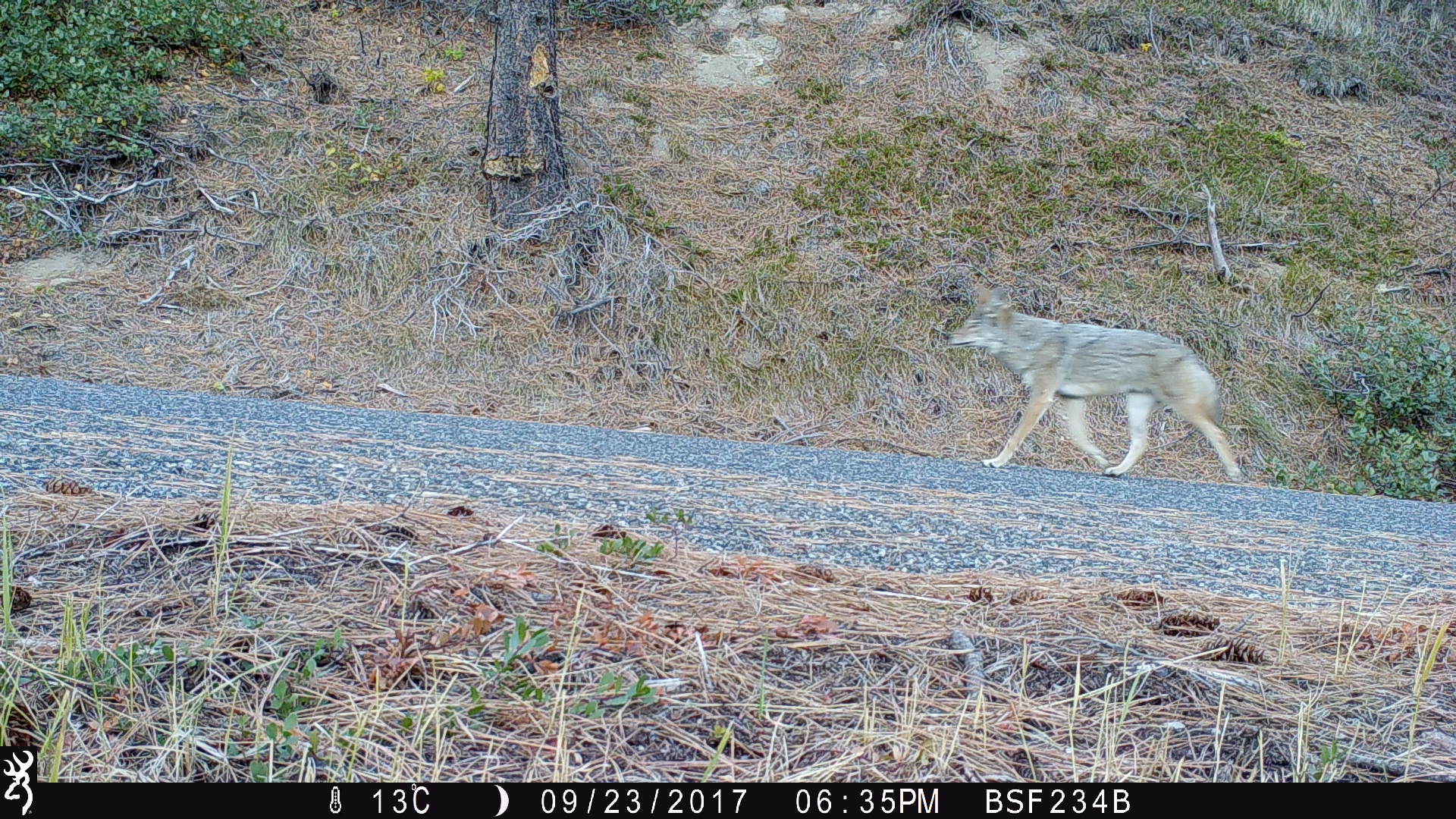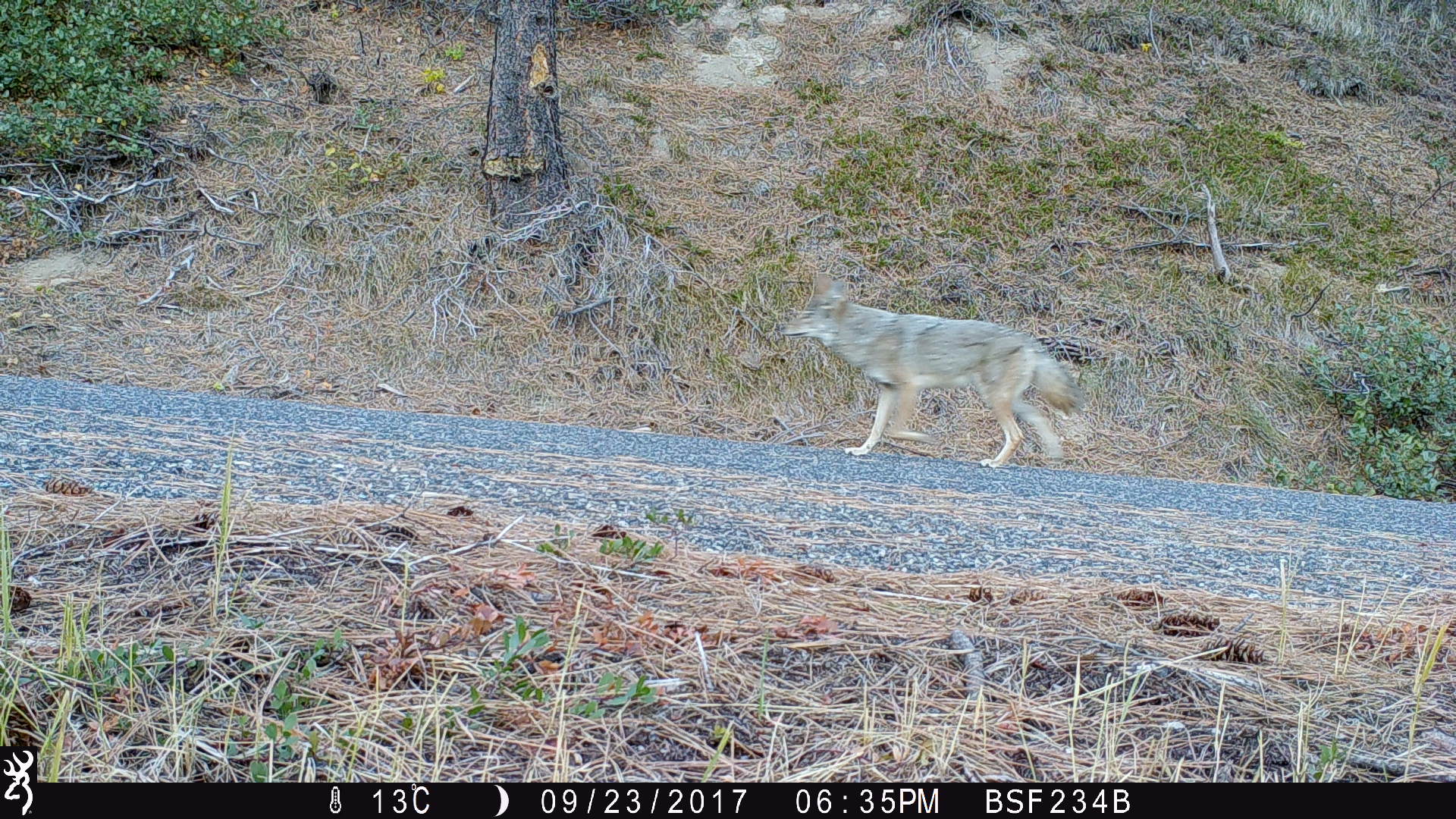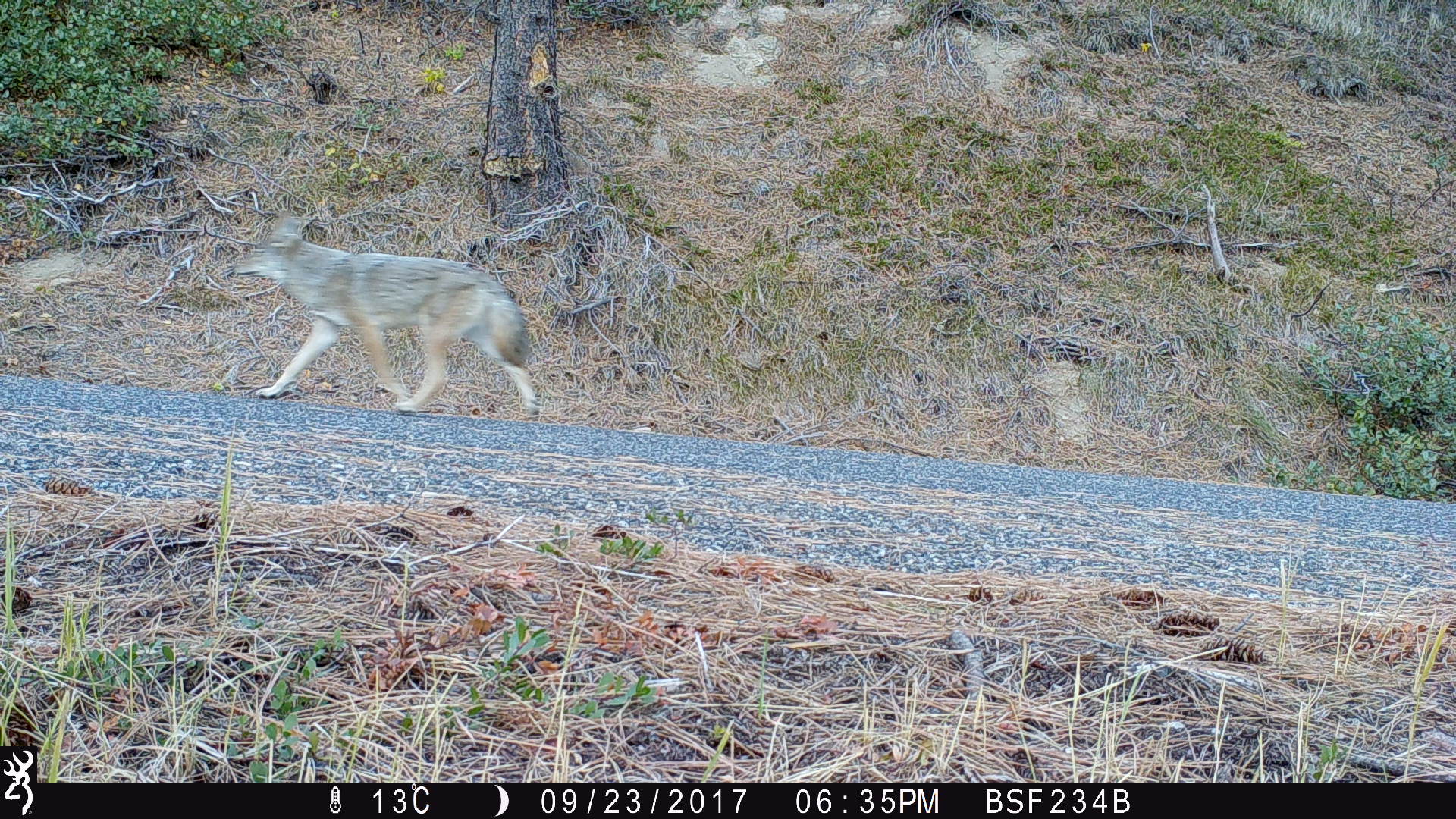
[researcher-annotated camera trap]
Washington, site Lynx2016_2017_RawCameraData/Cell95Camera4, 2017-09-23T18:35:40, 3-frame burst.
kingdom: Animalia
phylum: Chordata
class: Mammalia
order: Carnivora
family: Canidae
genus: Canis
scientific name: Canis latrans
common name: coyote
Canis latrans (coyote). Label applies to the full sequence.